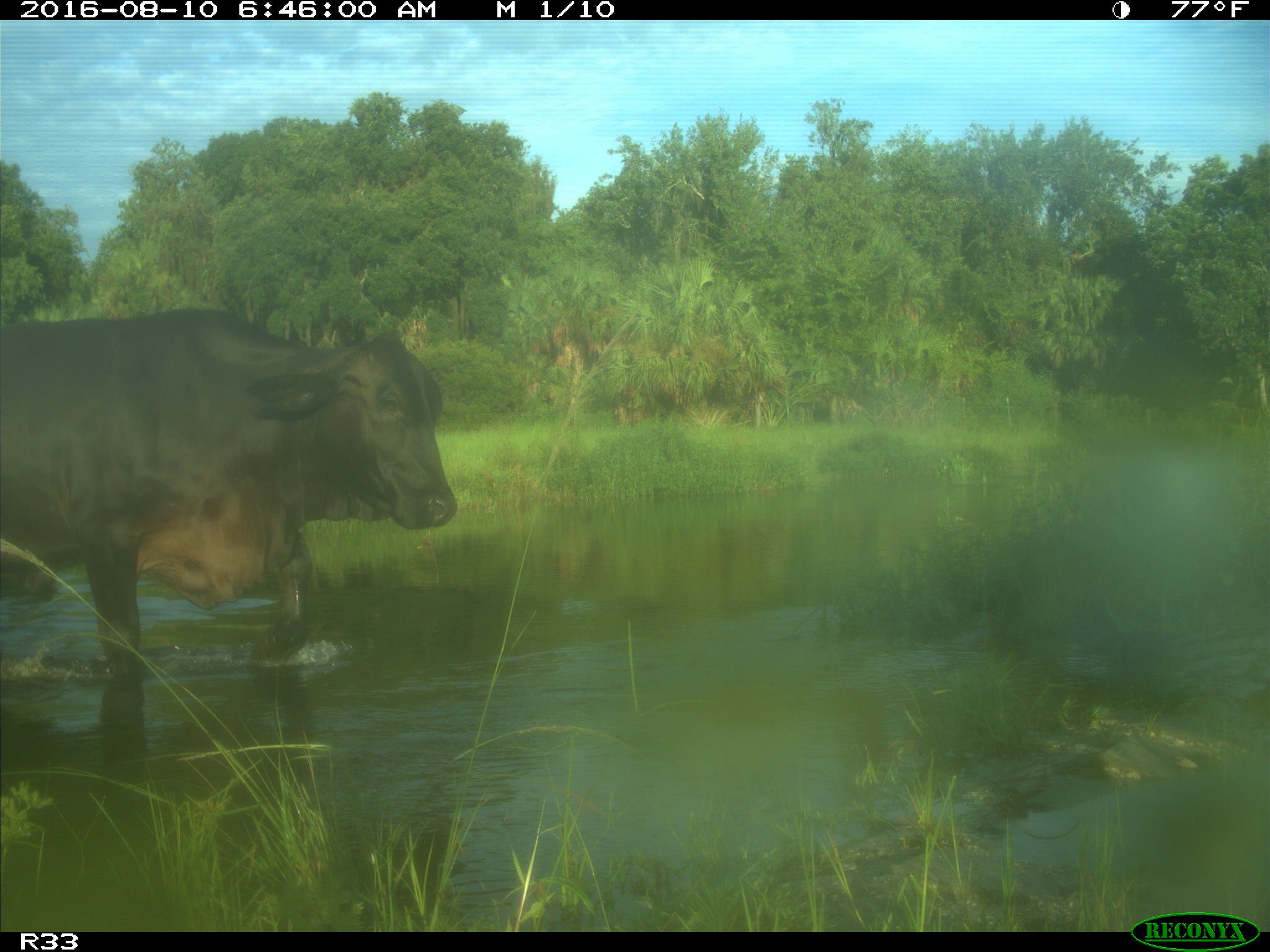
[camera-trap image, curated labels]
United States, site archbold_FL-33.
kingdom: Animalia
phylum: Chordata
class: Mammalia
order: Artiodactyla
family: Bovidae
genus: Bos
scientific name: Bos taurus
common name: domestic cow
Bos taurus (domestic cow).